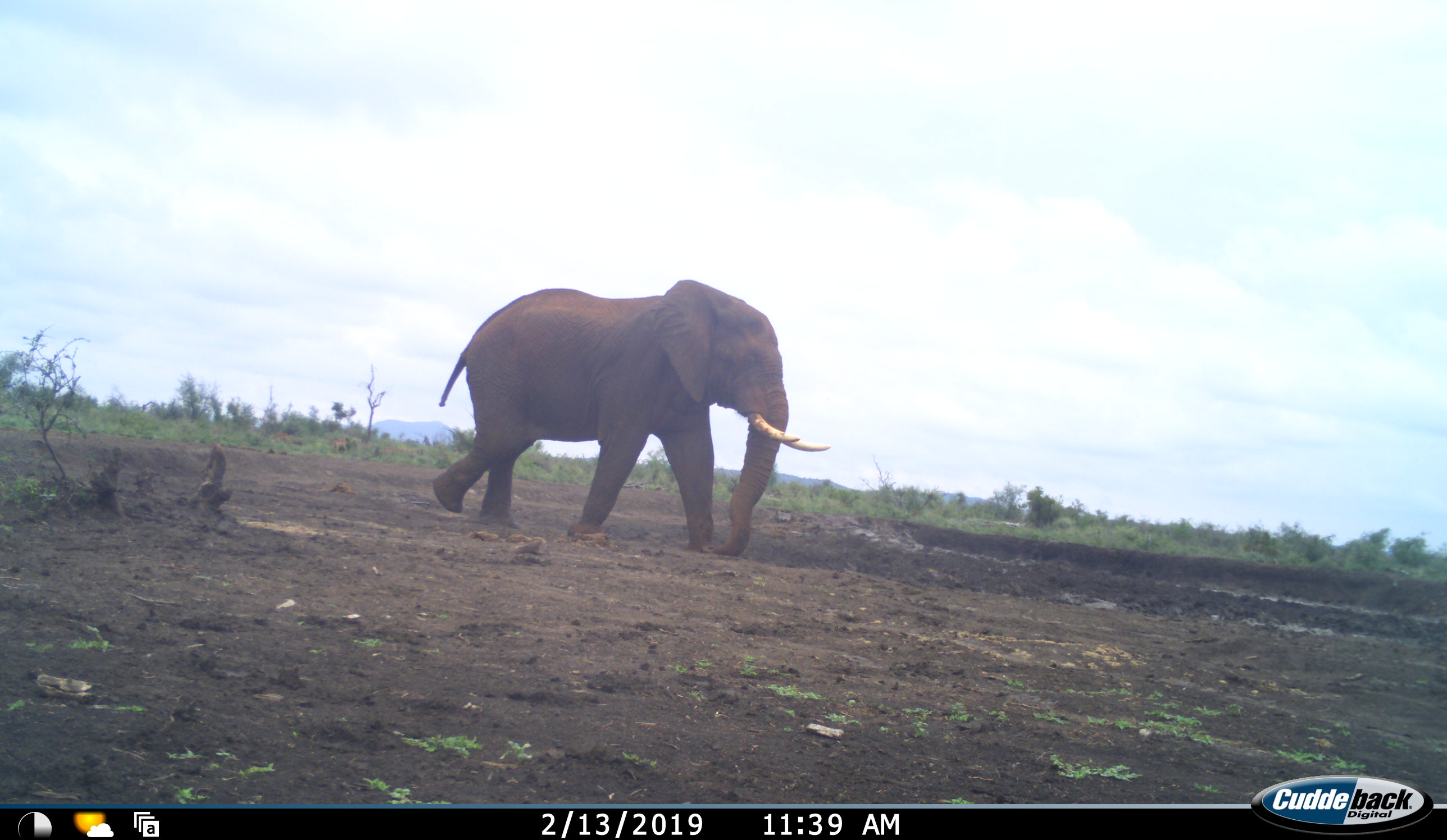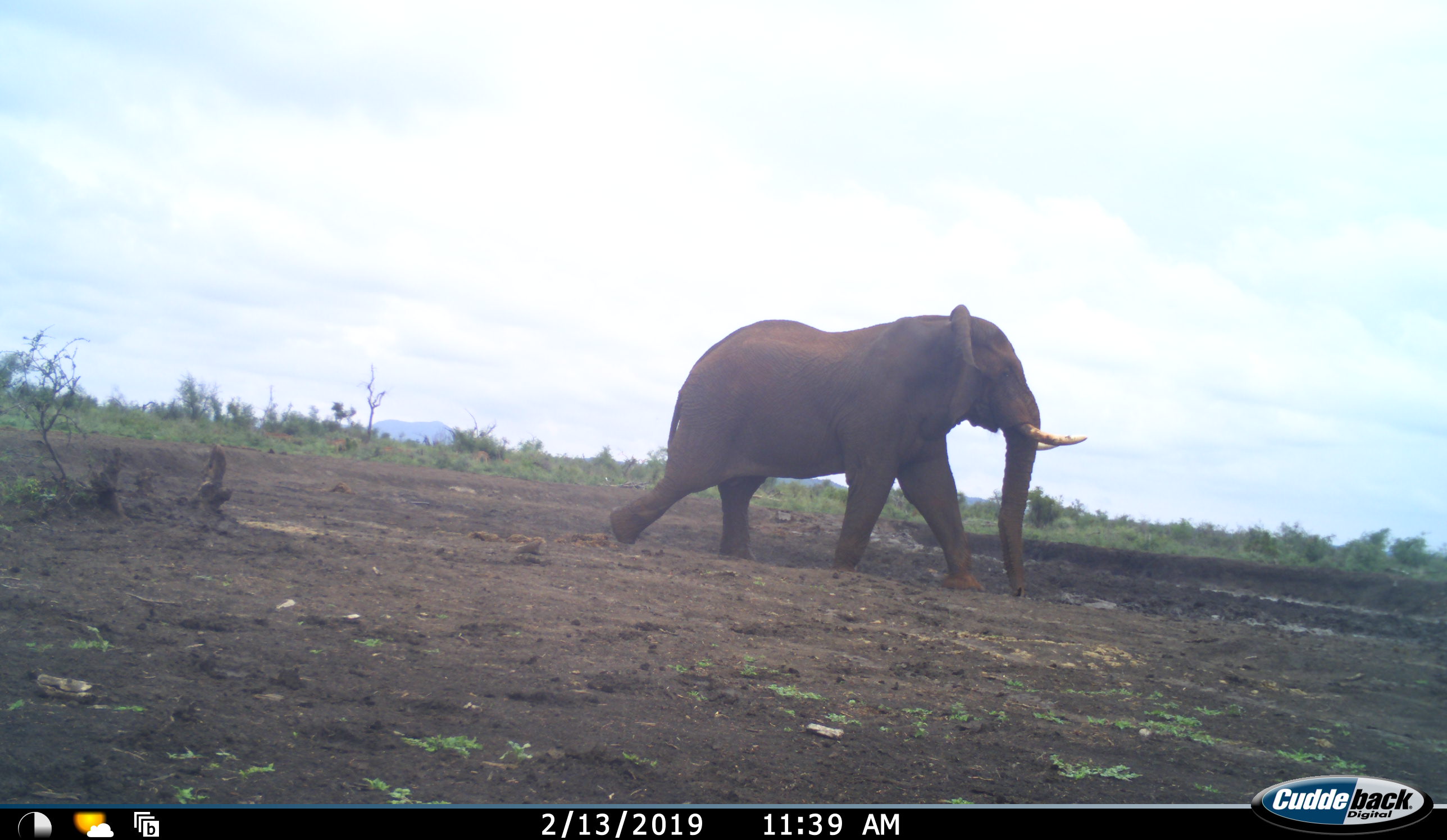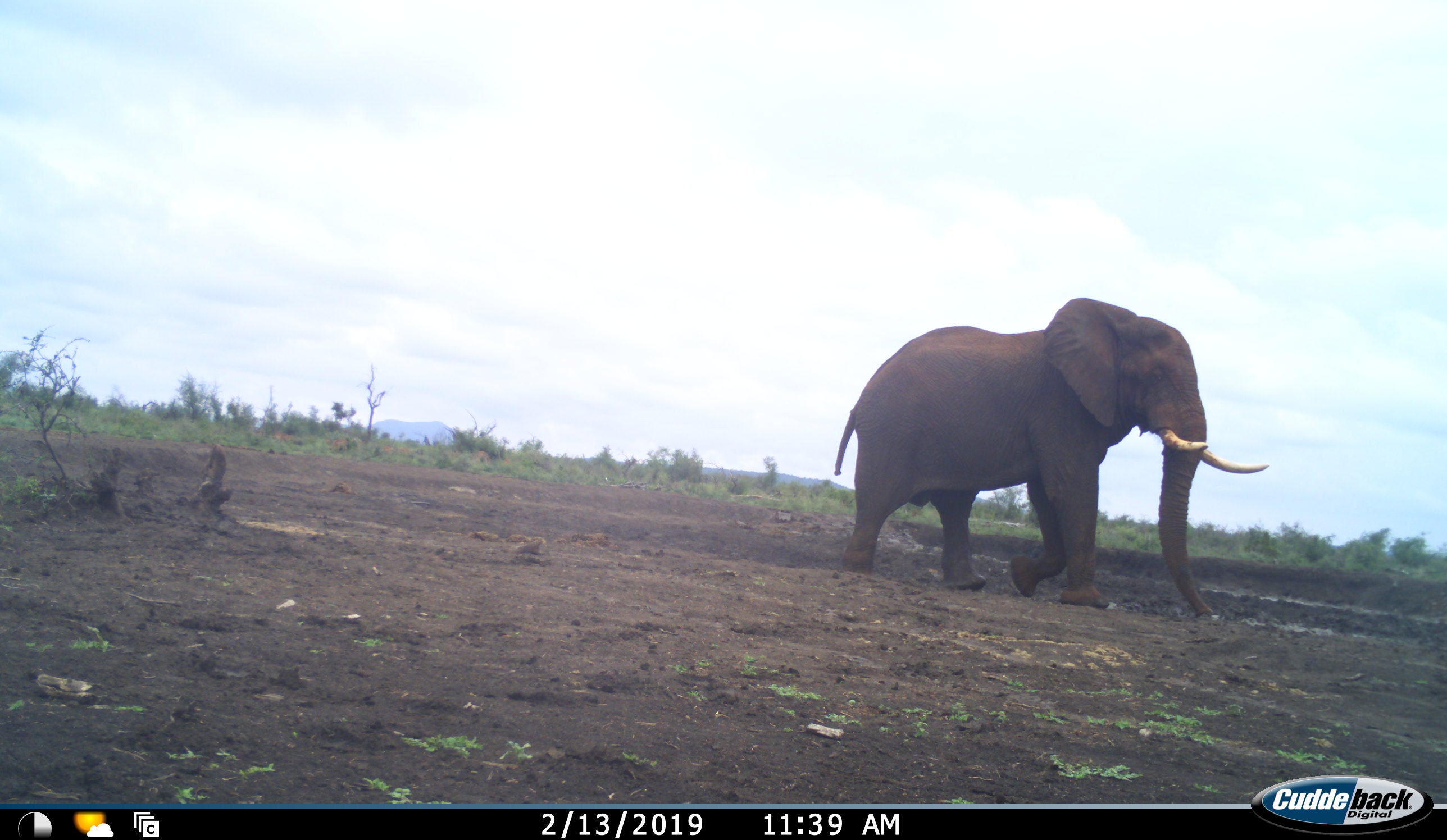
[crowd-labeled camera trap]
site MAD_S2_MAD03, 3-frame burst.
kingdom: Animalia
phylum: Chordata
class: Mammalia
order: Proboscidea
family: Elephantidae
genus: Loxodonta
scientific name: Loxodonta africana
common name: african bush elephant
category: elephant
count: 1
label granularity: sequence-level